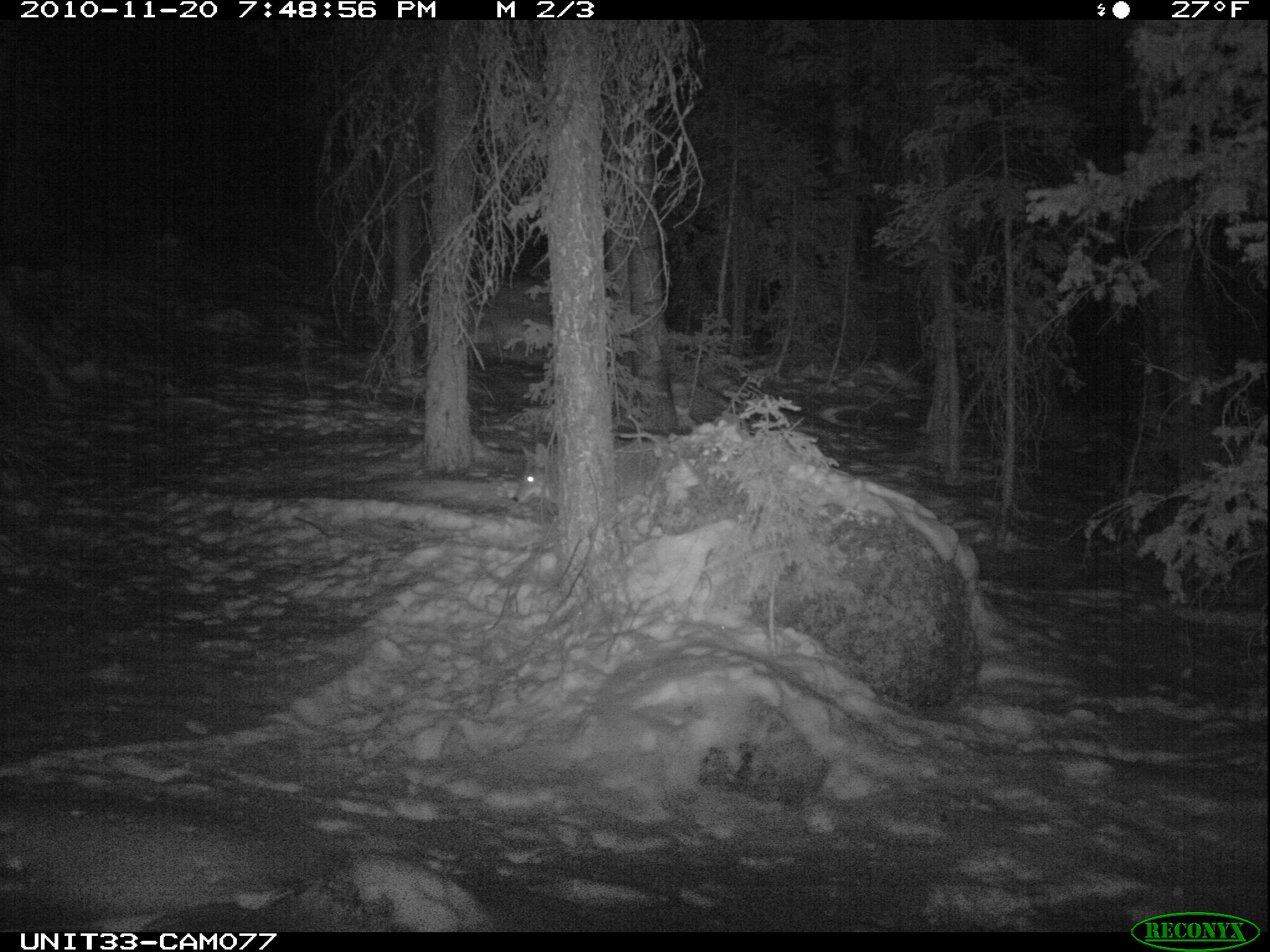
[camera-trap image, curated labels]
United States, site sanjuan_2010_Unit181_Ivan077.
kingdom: Animalia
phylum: Chordata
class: Mammalia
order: Carnivora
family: Canidae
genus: Canis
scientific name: Canis latrans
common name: coyote